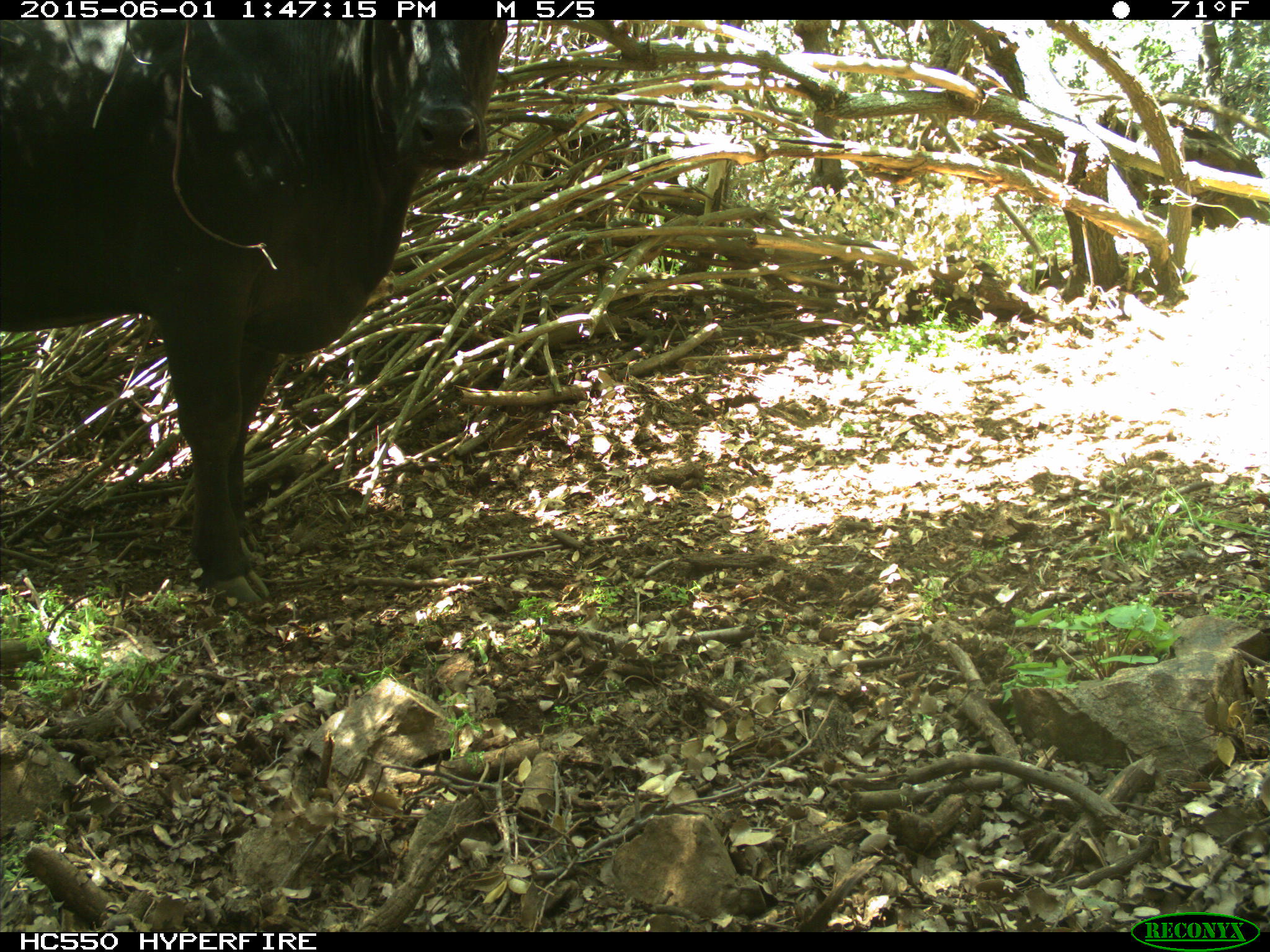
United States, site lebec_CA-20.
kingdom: Animalia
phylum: Chordata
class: Mammalia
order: Artiodactyla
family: Bovidae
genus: Bos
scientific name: Bos taurus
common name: domestic cow